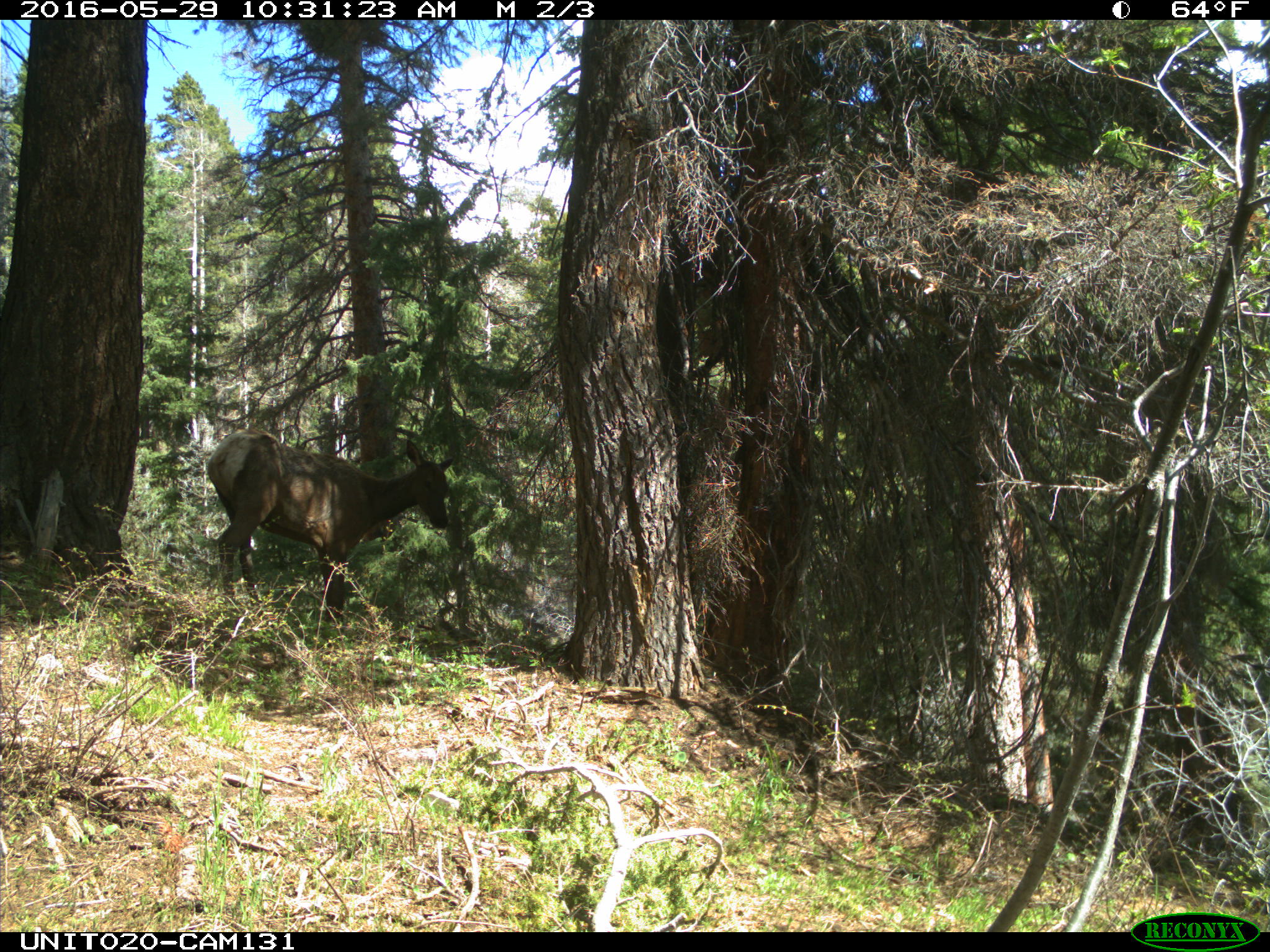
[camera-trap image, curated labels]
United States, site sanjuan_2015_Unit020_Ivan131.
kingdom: Animalia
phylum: Chordata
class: Mammalia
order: Artiodactyla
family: Cervidae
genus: Cervus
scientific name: Cervus elaphus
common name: red deer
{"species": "Cervus elaphus (red deer)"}